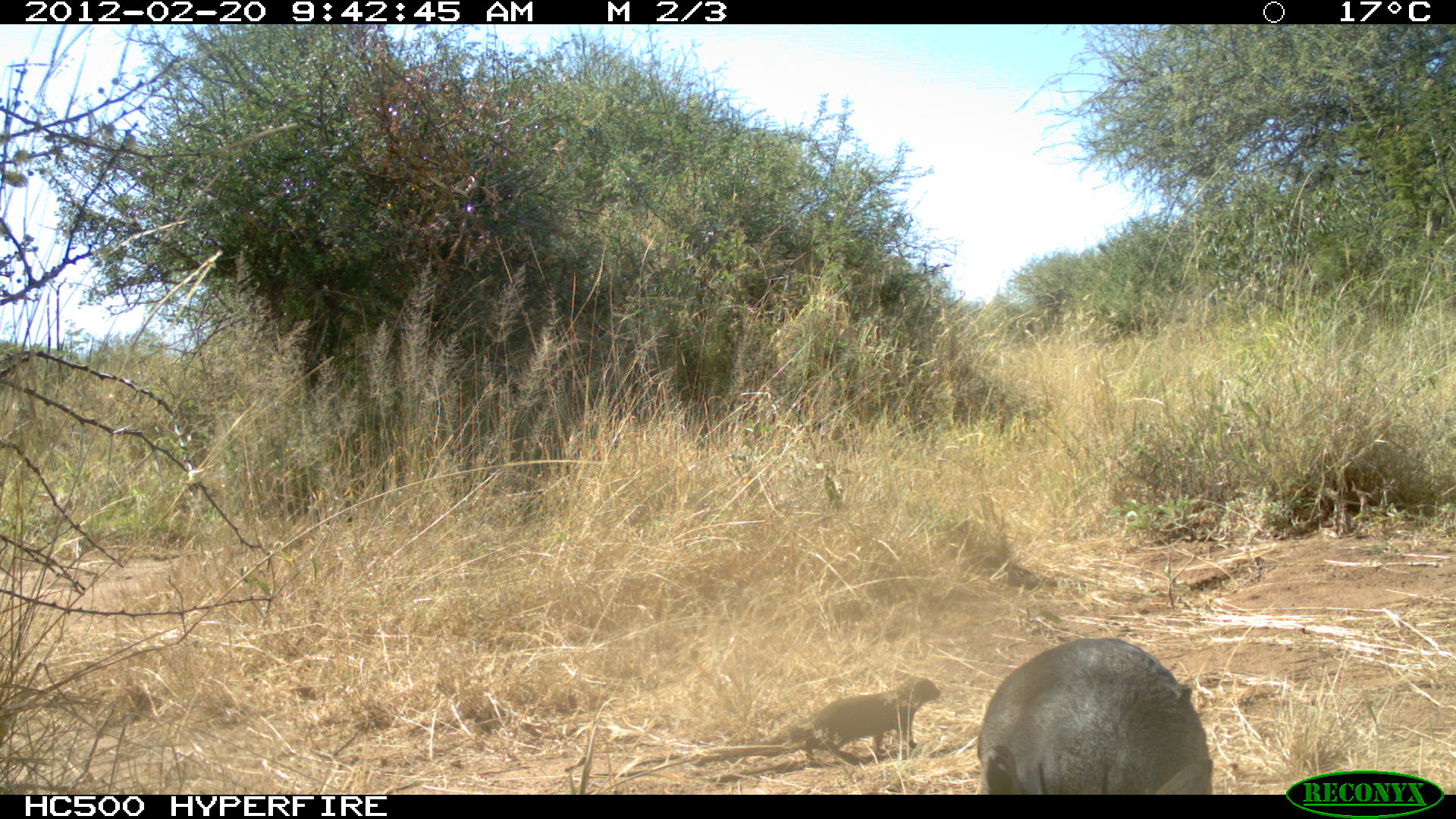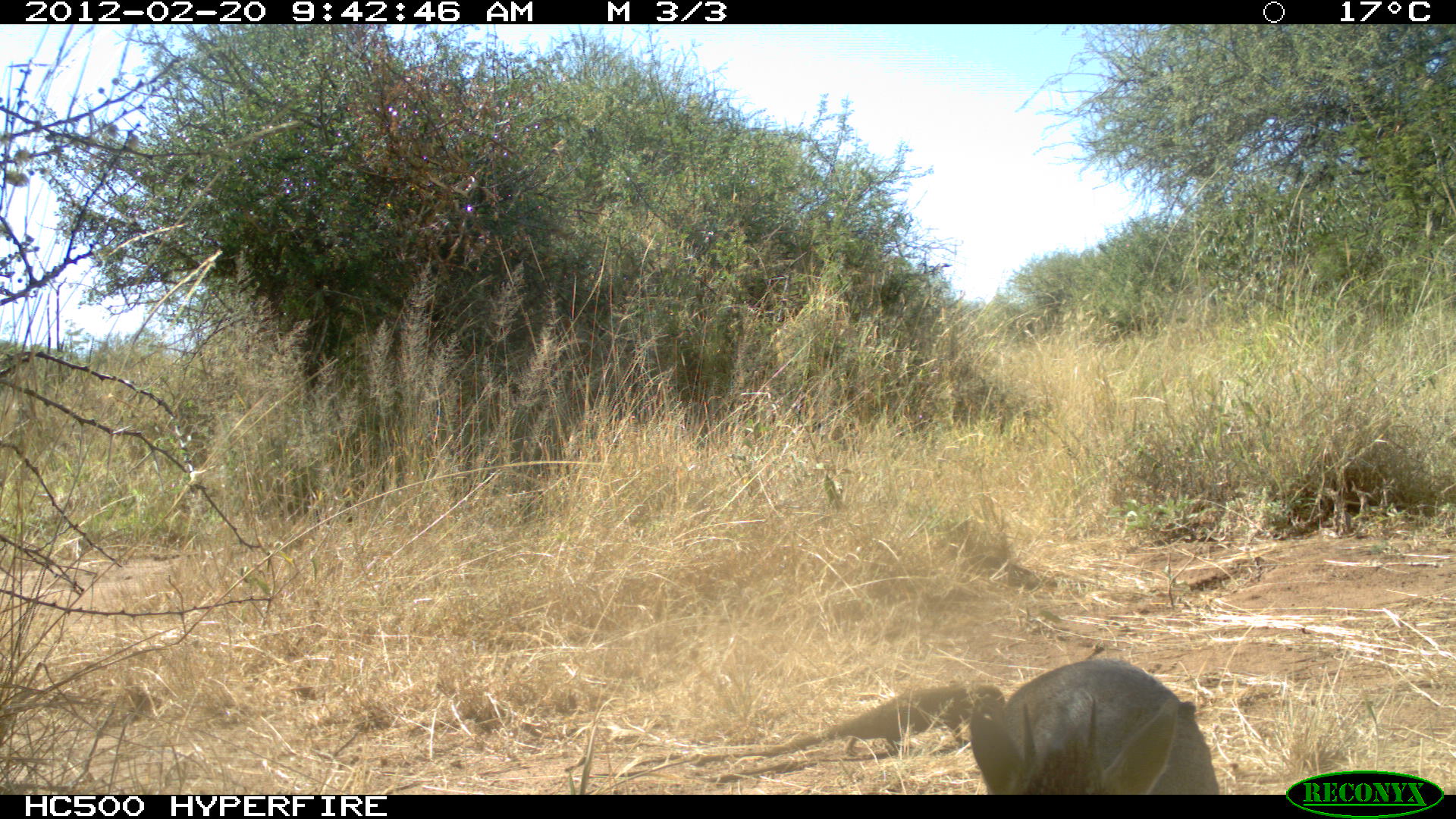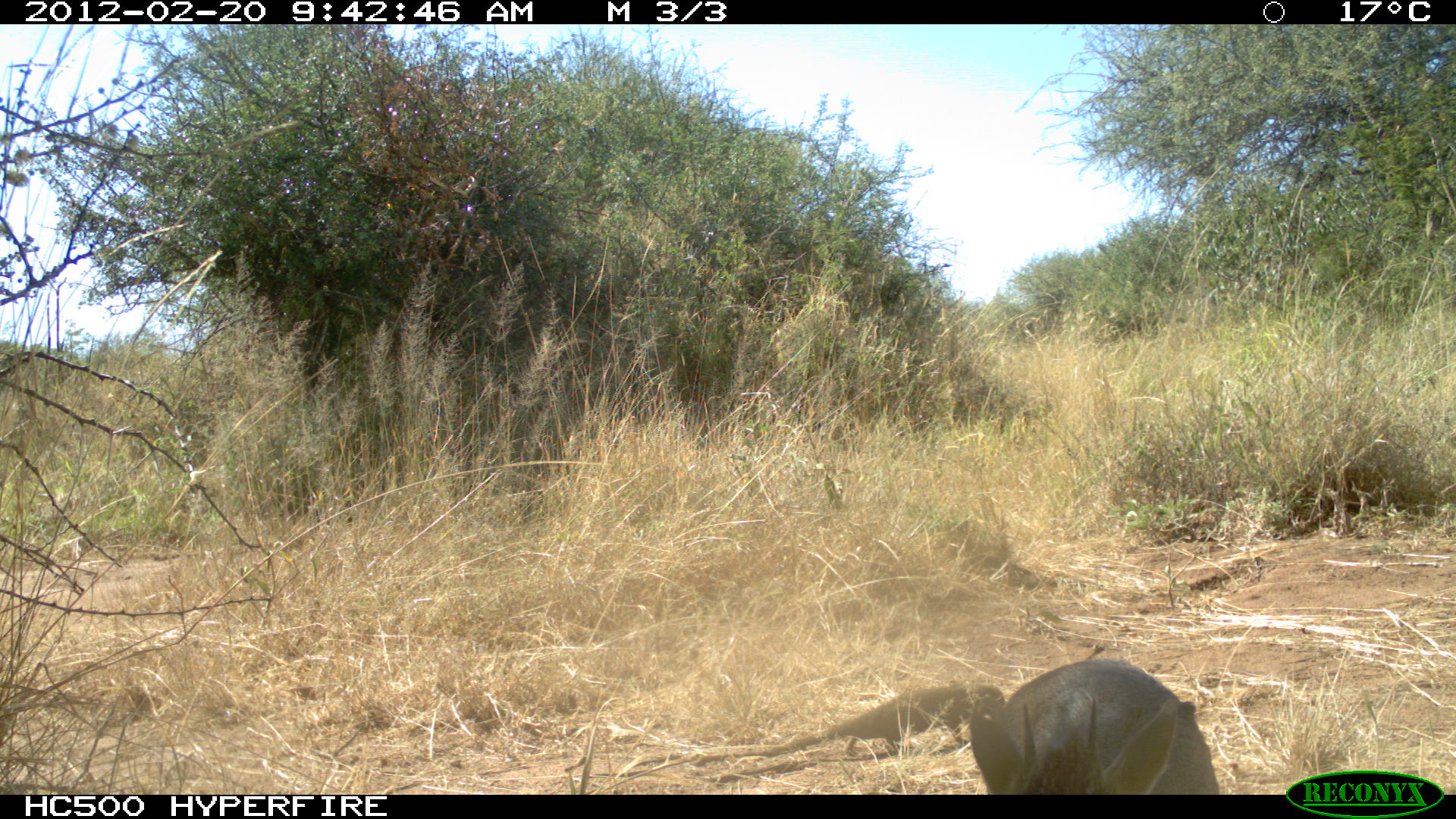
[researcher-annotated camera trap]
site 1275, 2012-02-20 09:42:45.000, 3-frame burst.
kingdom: Animalia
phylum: Chordata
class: Mammalia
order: Carnivora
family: Herpestidae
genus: Herpestes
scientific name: Herpestes sanguineus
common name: slender mongoose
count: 1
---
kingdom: Animalia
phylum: Chordata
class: Mammalia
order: Artiodactyla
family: Bovidae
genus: Madoqua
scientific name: Madoqua guentheri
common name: günther's dik-dik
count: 1